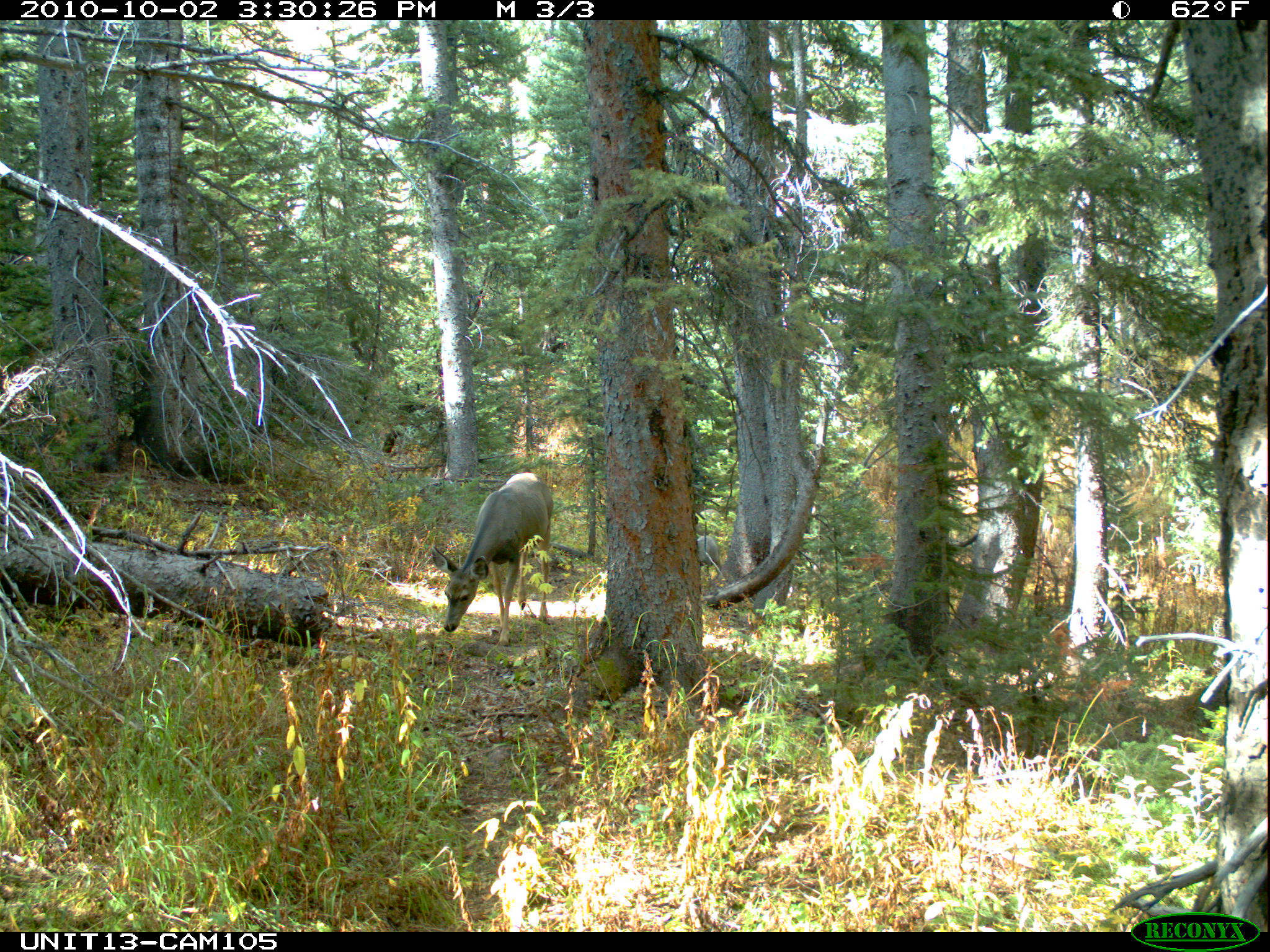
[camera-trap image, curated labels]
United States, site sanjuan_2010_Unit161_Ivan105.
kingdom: Animalia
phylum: Chordata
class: Mammalia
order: Artiodactyla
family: Cervidae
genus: Odocoileus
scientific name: Odocoileus hemionus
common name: mule deer